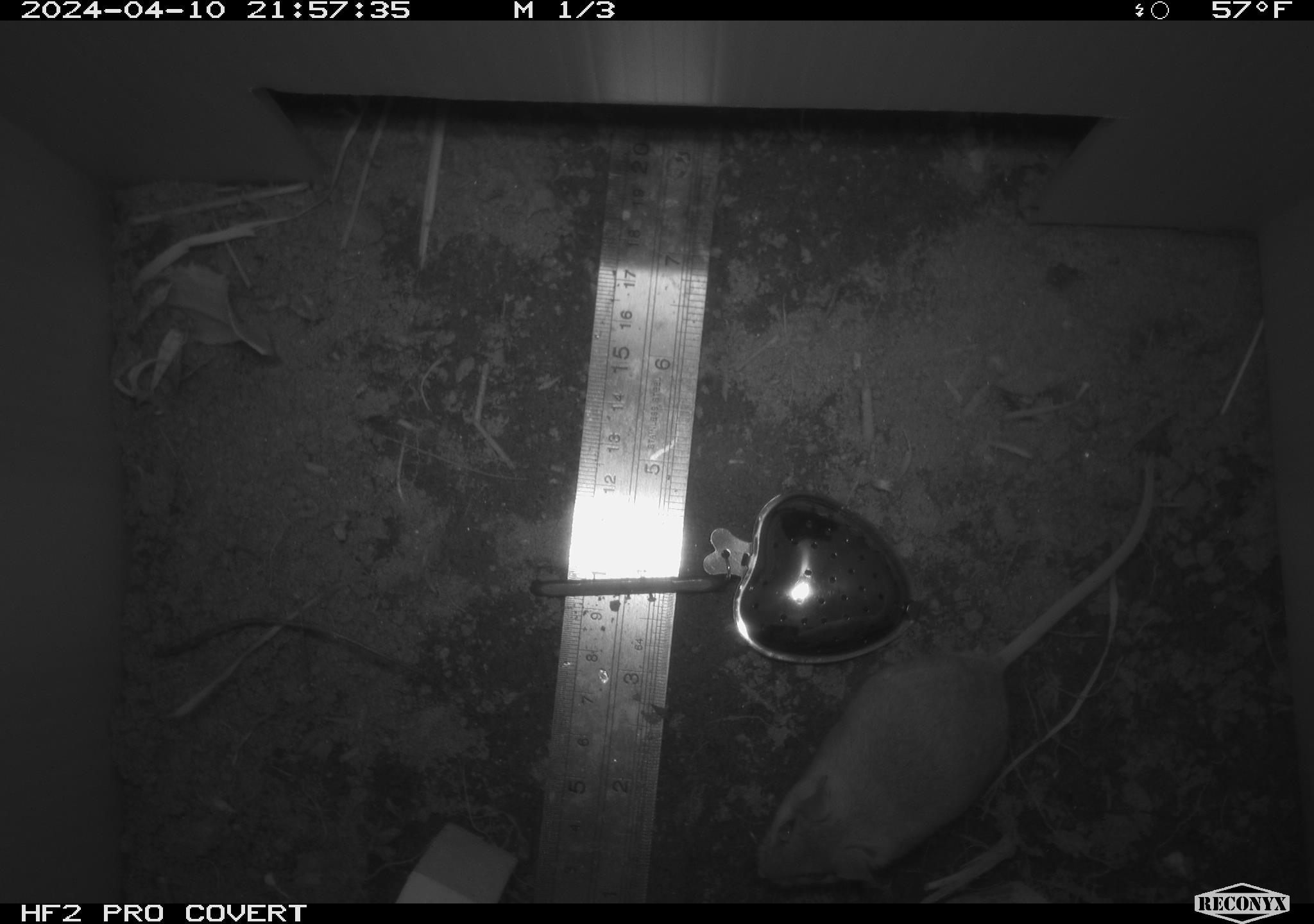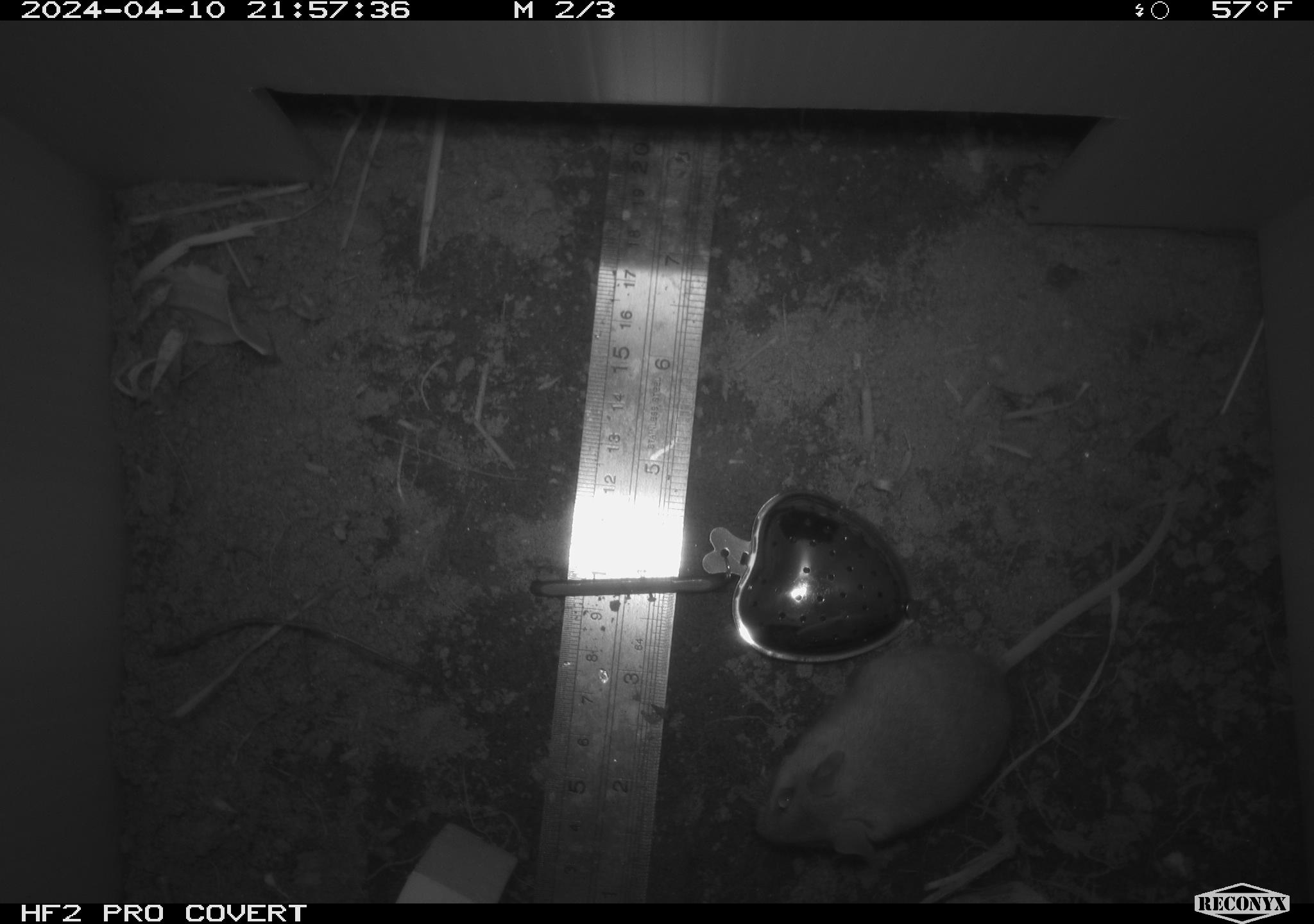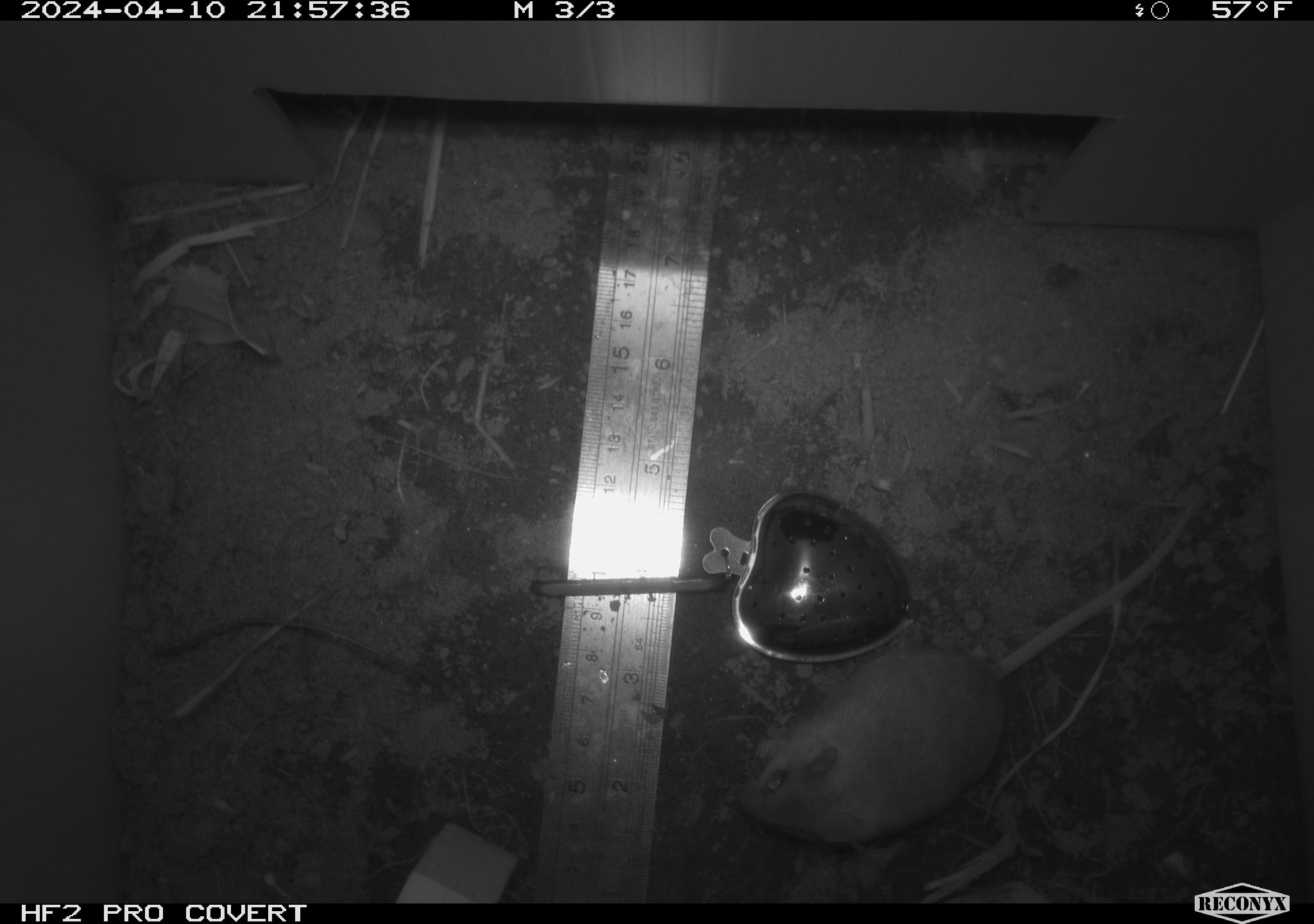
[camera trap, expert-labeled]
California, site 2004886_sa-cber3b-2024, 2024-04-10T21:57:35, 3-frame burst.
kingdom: Animalia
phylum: Chordata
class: Mammalia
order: Rodentia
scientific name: Rodentia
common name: mouse species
Mouse species (Rodentia).